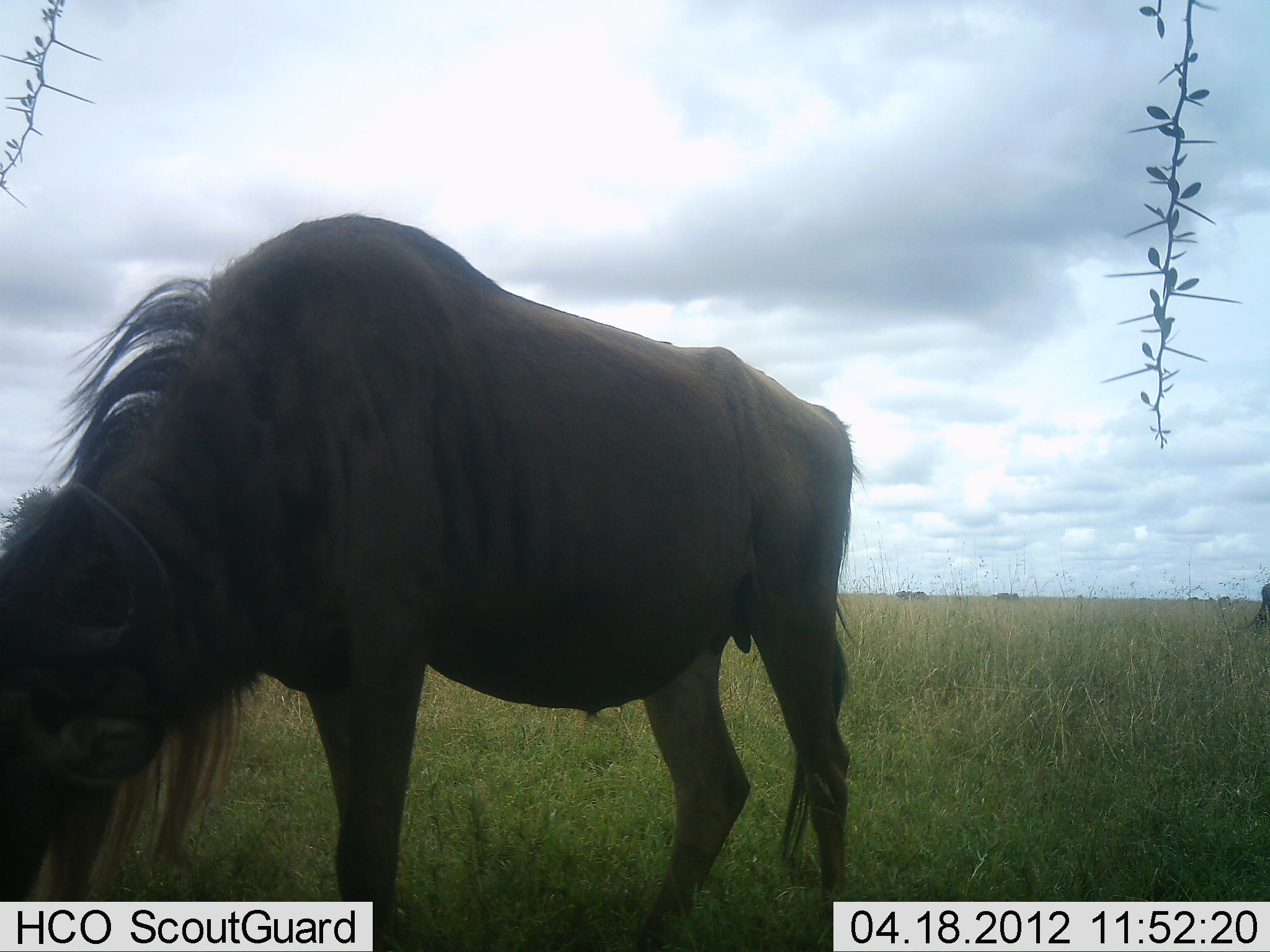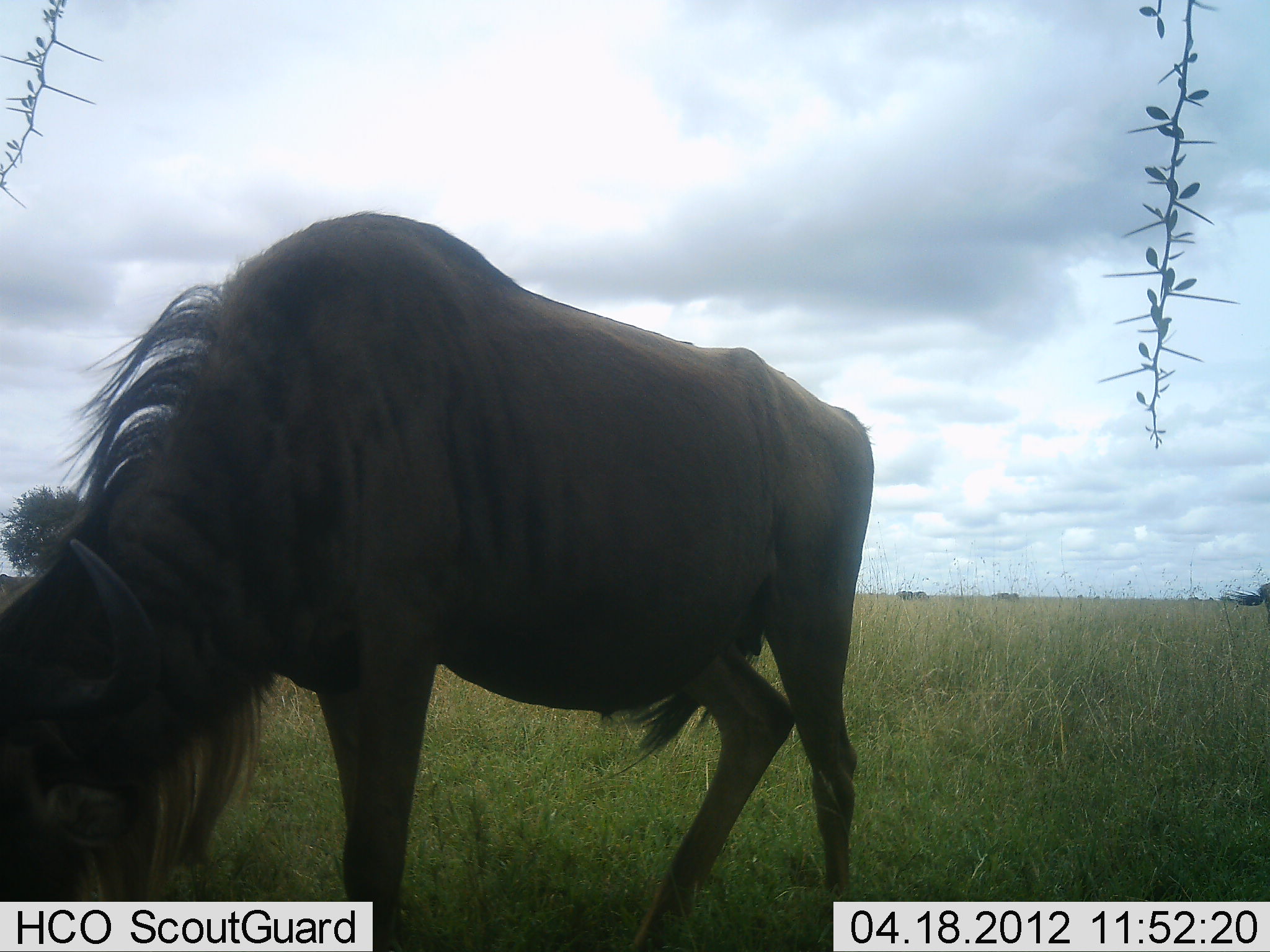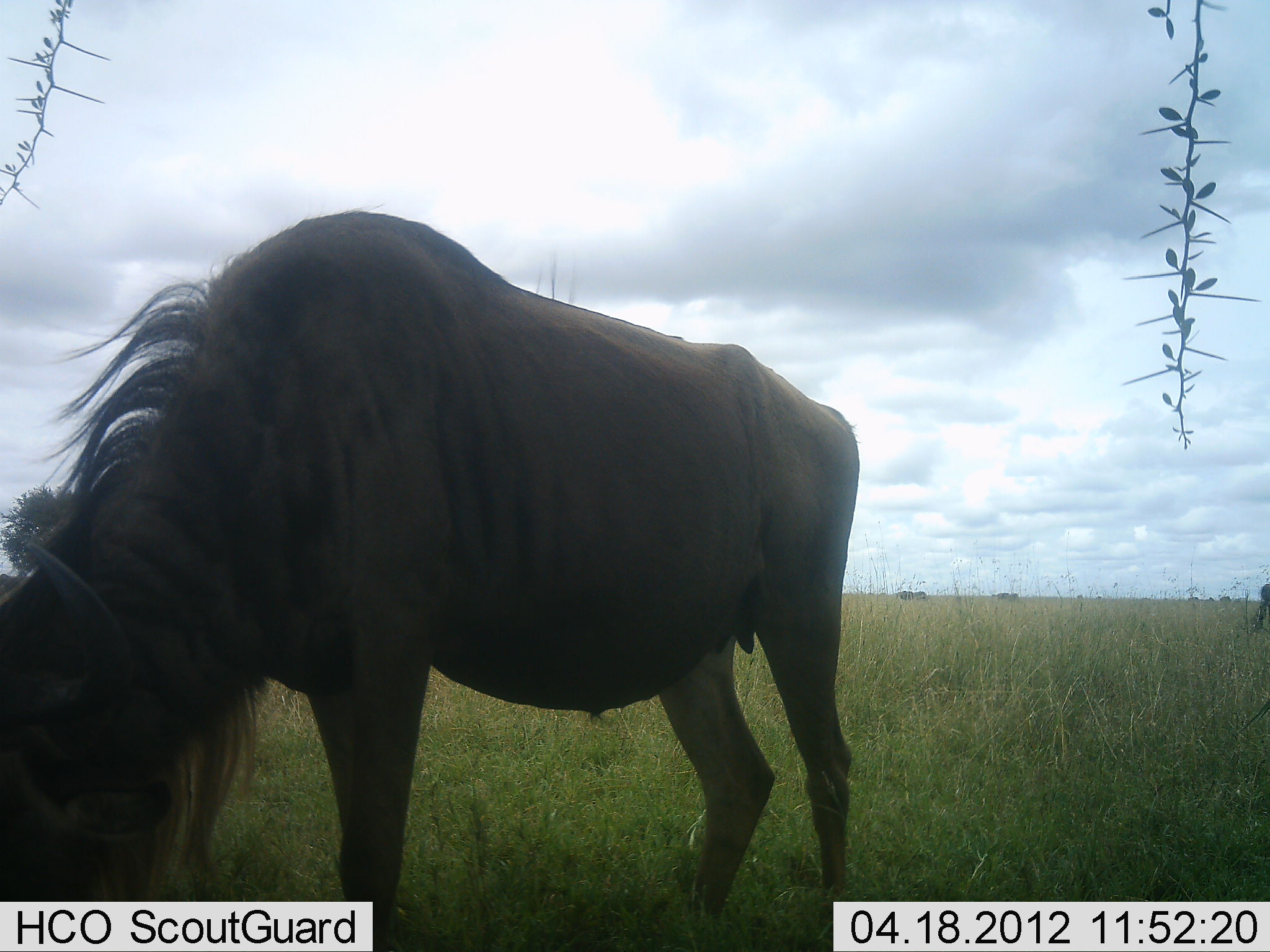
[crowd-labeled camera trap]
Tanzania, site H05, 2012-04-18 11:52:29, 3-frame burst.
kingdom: Animalia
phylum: Chordata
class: Mammalia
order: Artiodactyla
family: Bovidae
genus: Connochaetes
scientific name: Connochaetes taurinus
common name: blue wildebeest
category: wildebeest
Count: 2.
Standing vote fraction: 43%.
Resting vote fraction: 0%.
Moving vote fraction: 0%.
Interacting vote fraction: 0%.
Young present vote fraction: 0%.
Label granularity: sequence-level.